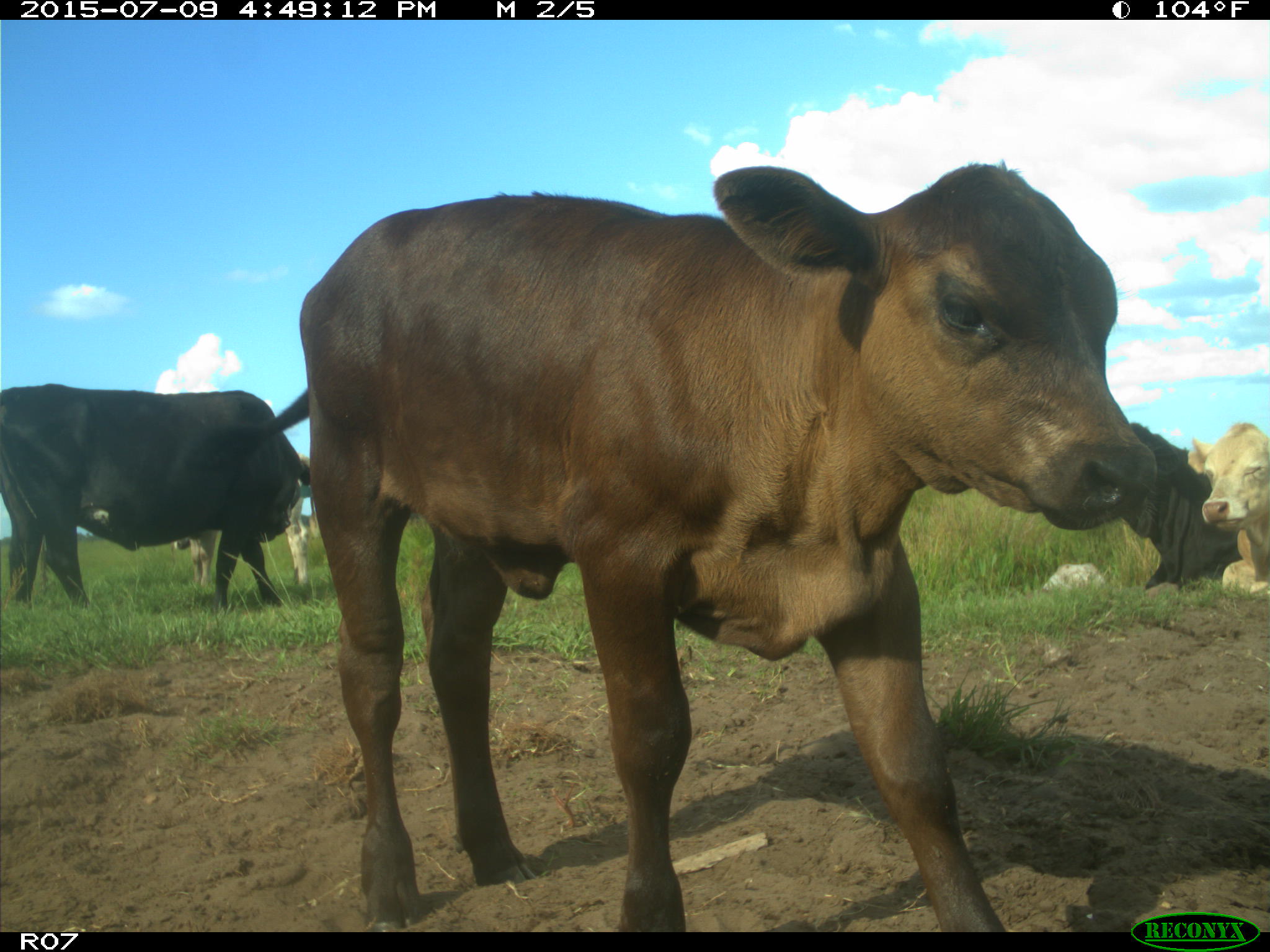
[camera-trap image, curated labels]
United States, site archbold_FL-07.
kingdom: Animalia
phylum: Chordata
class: Mammalia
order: Artiodactyla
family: Bovidae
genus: Bos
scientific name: Bos taurus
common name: domestic cow